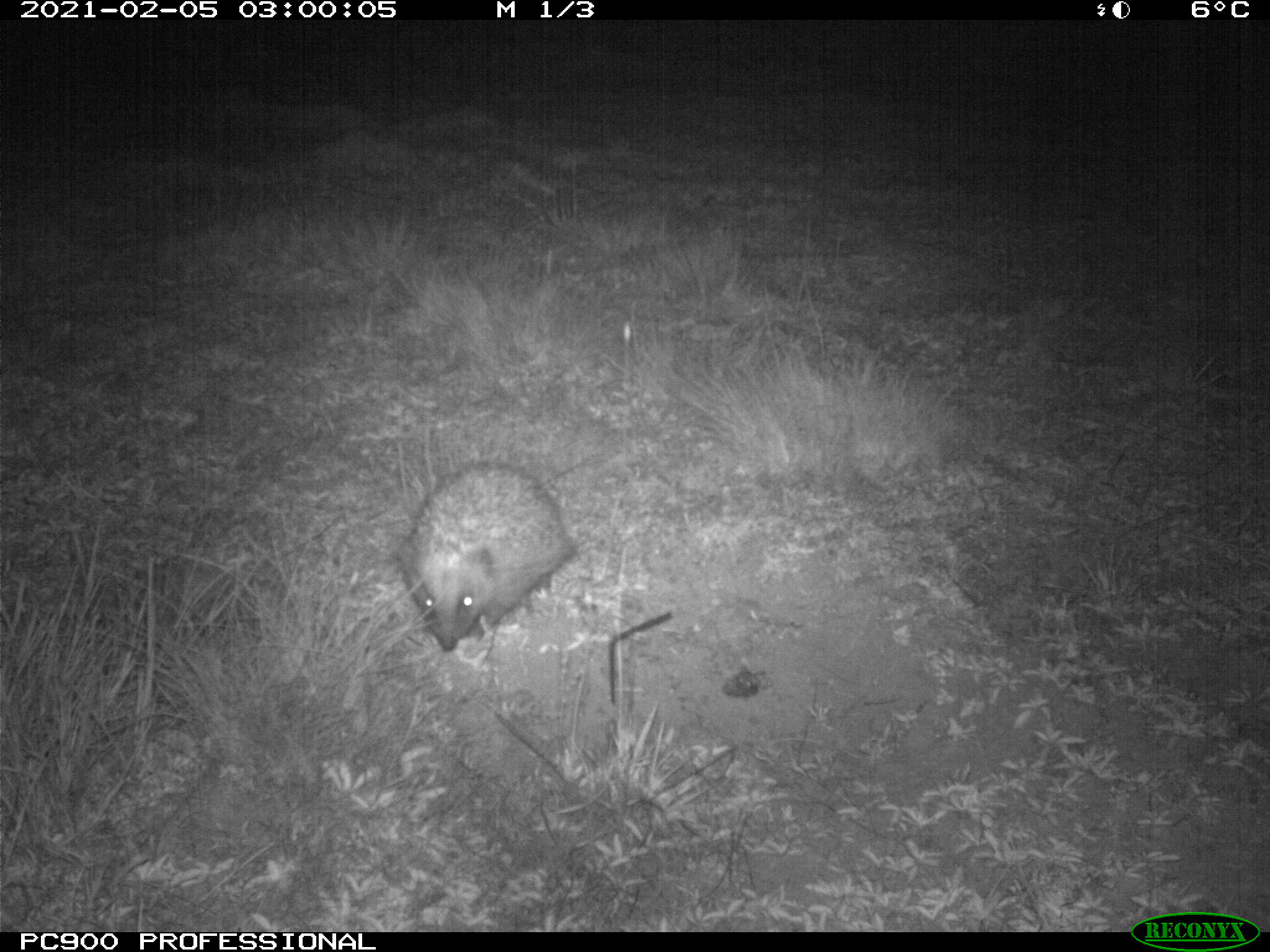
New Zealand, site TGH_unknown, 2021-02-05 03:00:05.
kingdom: Animalia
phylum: Chordata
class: Mammalia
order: Eulipotyphla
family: Erinaceidae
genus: Erinaceus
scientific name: Erinaceus europaeus europaeus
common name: european hedgehog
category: hedgehog